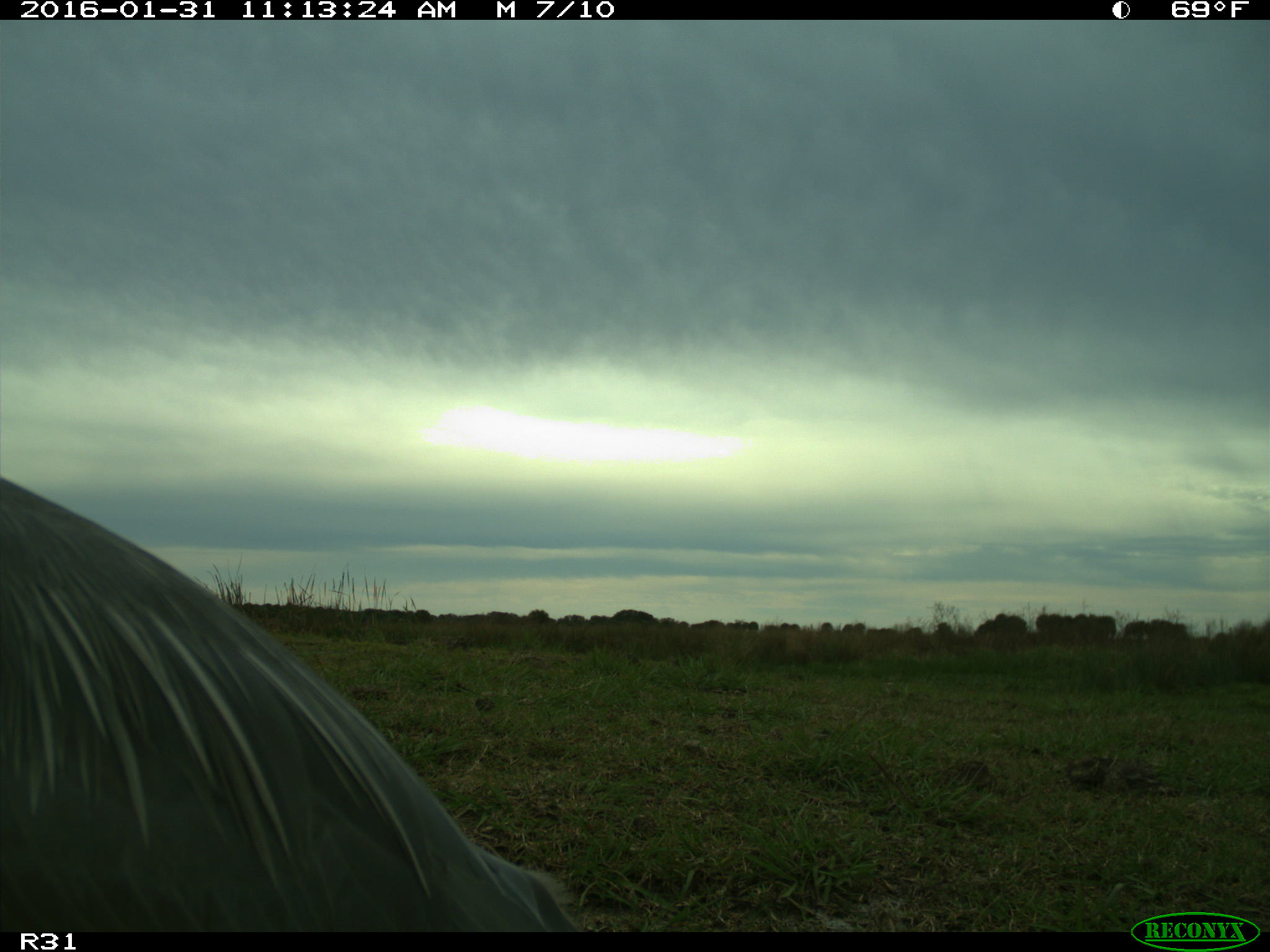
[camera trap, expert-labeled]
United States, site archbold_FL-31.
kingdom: Animalia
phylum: Chordata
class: Aves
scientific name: Aves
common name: birds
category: unidentified bird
Unidentified bird (birds) (Aves).